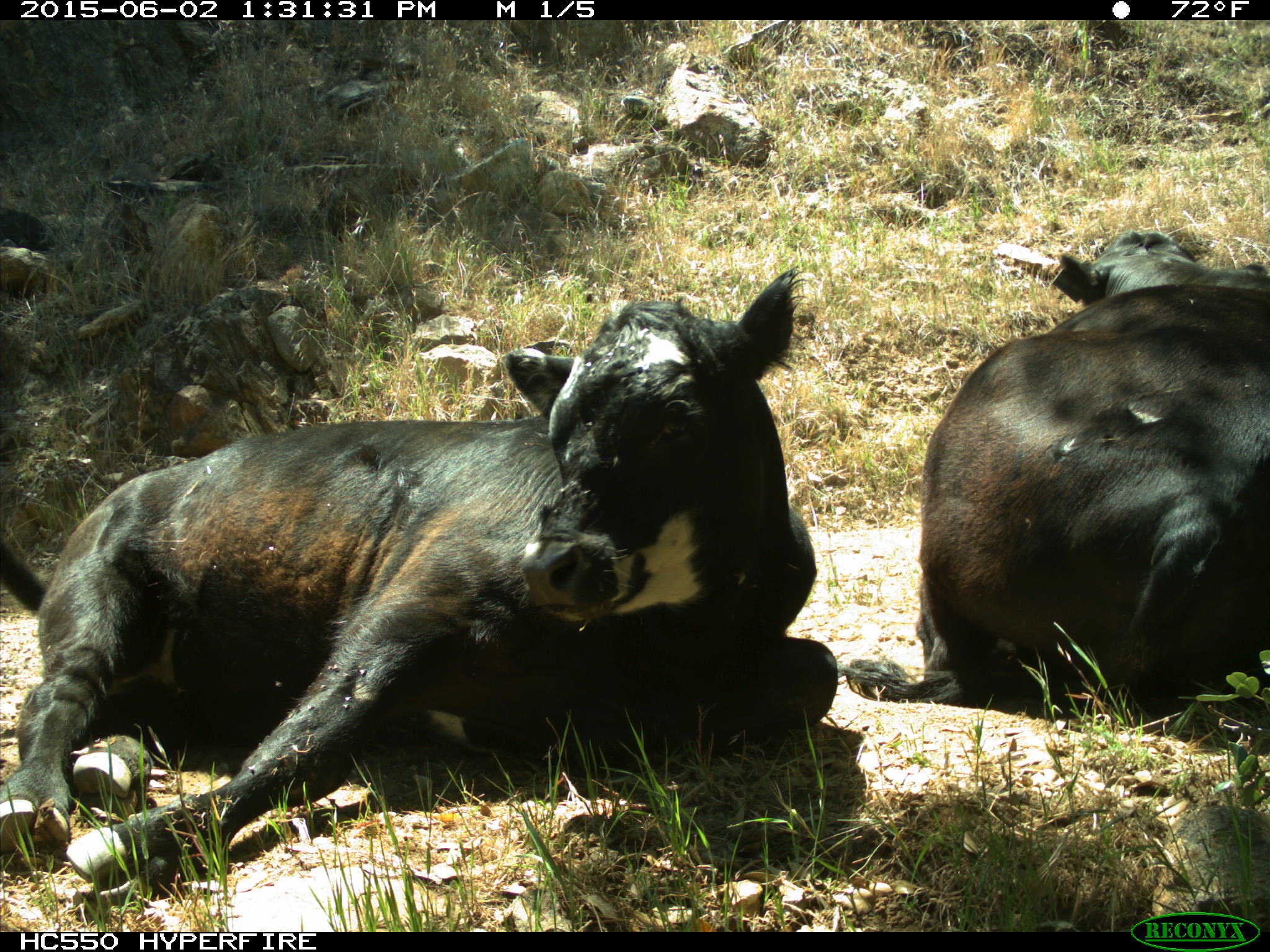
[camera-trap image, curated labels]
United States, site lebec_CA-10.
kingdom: Animalia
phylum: Chordata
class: Mammalia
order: Artiodactyla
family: Bovidae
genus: Bos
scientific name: Bos taurus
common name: domestic cow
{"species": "Bos taurus (domestic cow)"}